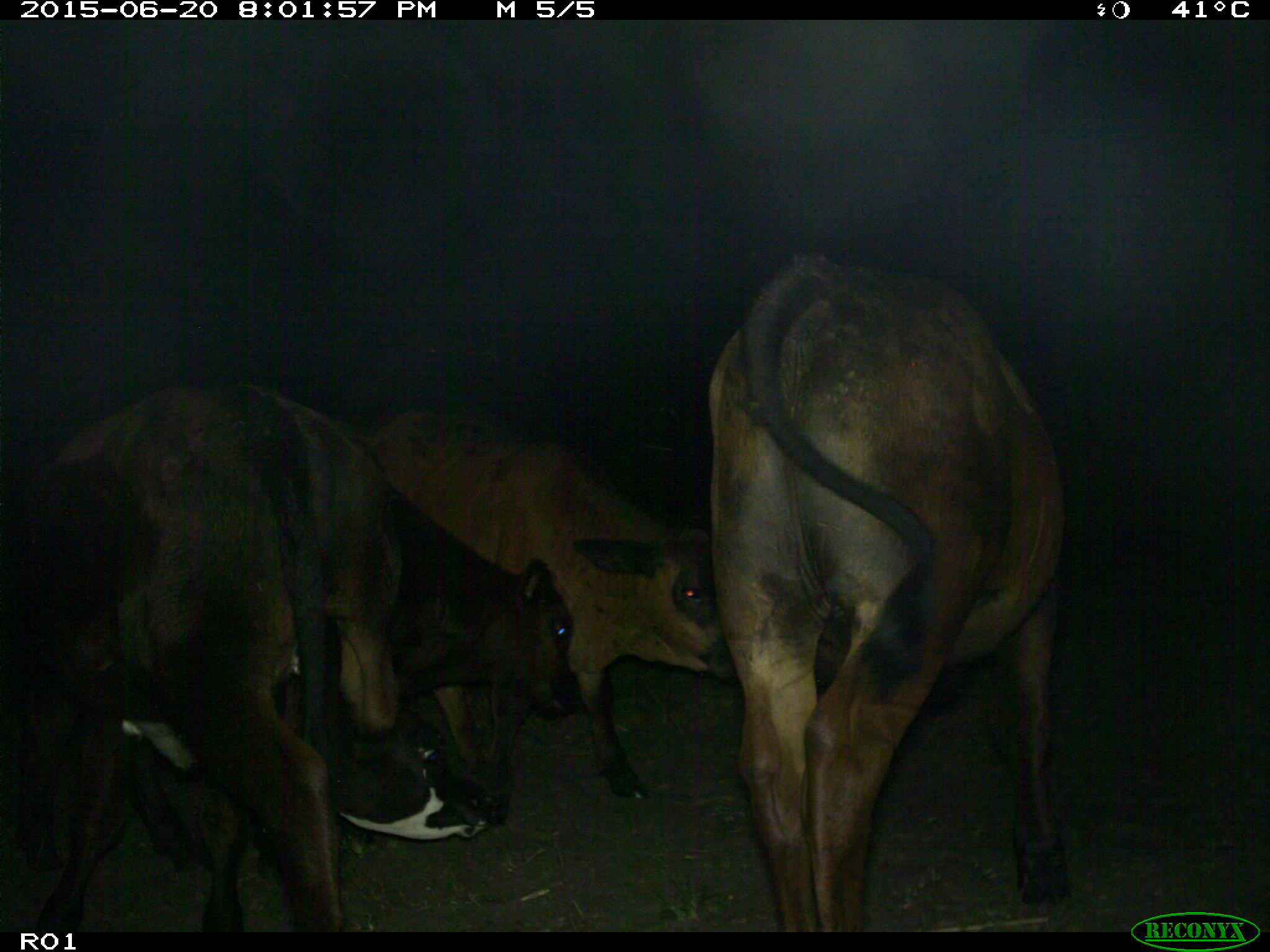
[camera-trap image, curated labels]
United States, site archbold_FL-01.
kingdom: Animalia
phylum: Chordata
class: Mammalia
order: Artiodactyla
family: Bovidae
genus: Bos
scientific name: Bos taurus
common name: domestic cow